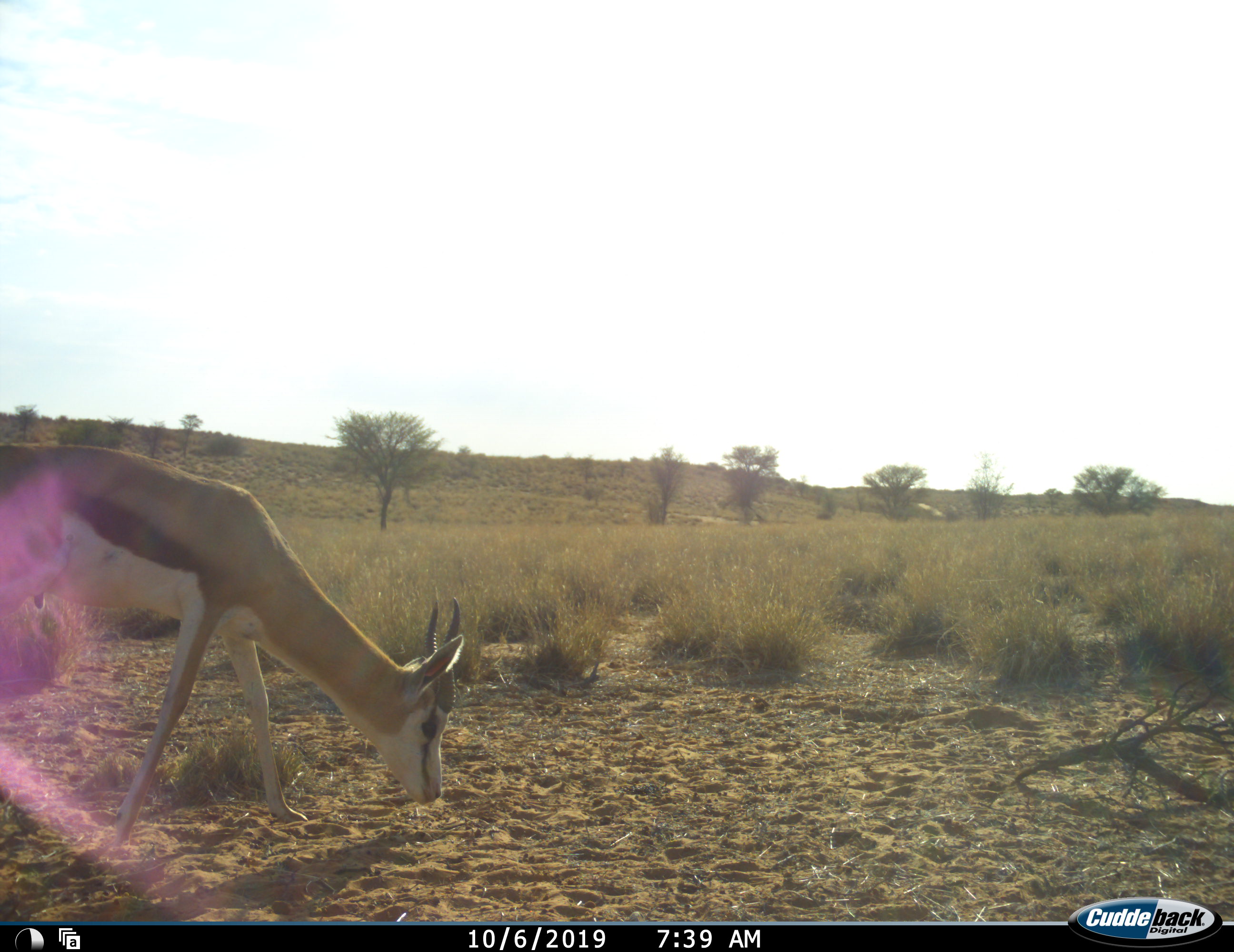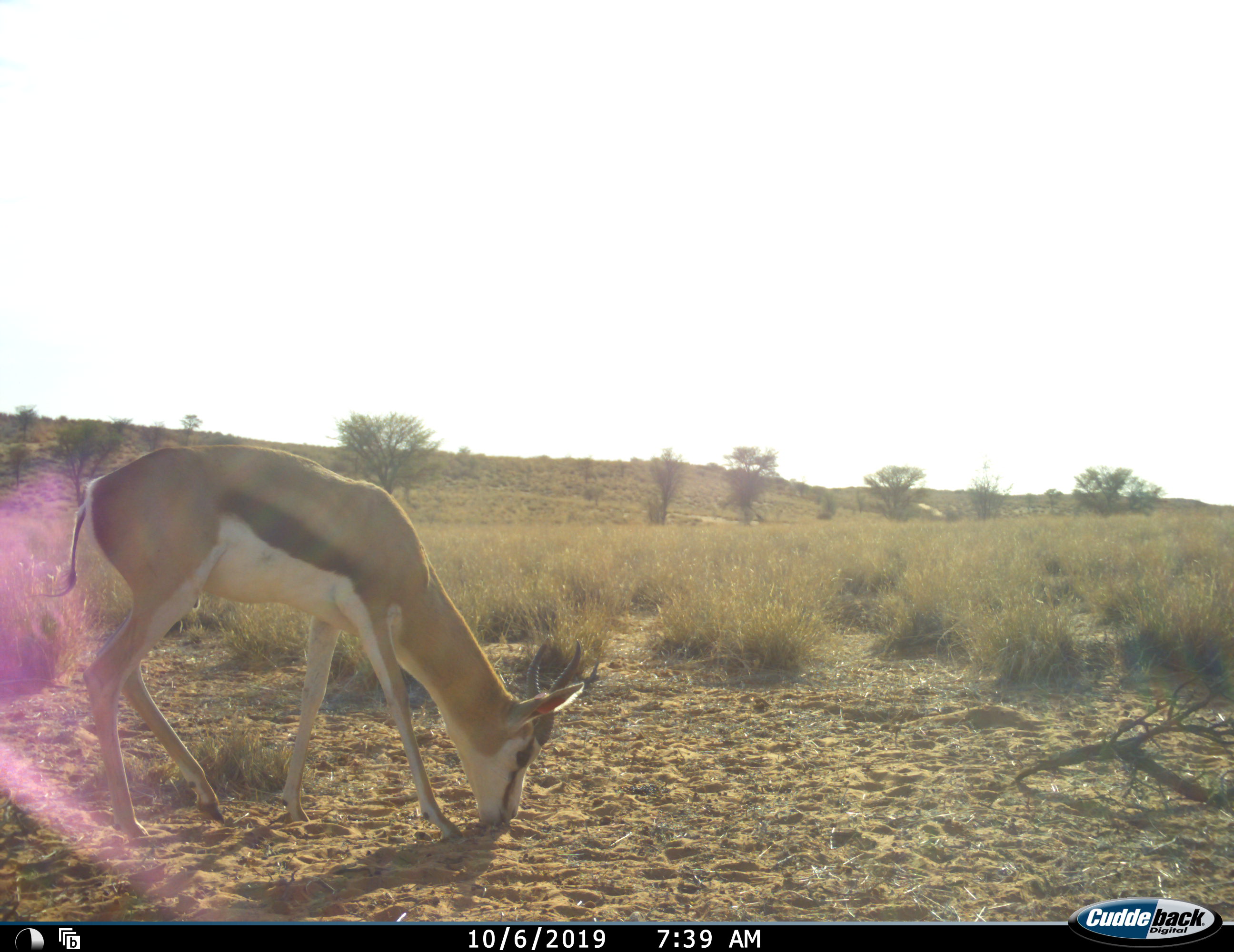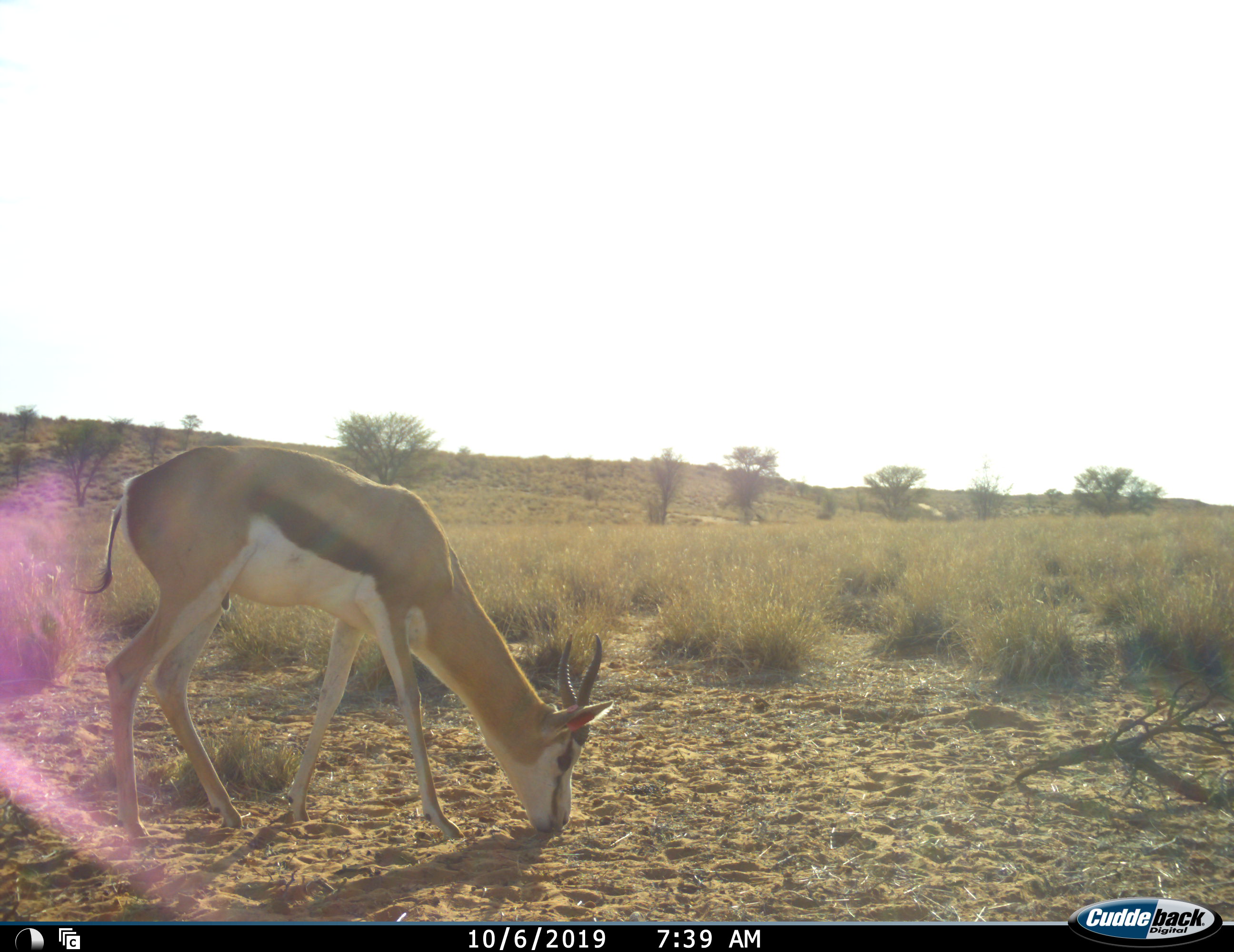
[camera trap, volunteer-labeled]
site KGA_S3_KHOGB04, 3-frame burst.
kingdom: Animalia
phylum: Chordata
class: Mammalia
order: Artiodactyla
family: Bovidae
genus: Antidorcas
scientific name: Antidorcas marsupialis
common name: springbok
Springbok (Antidorcas marsupialis), count 1. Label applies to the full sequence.